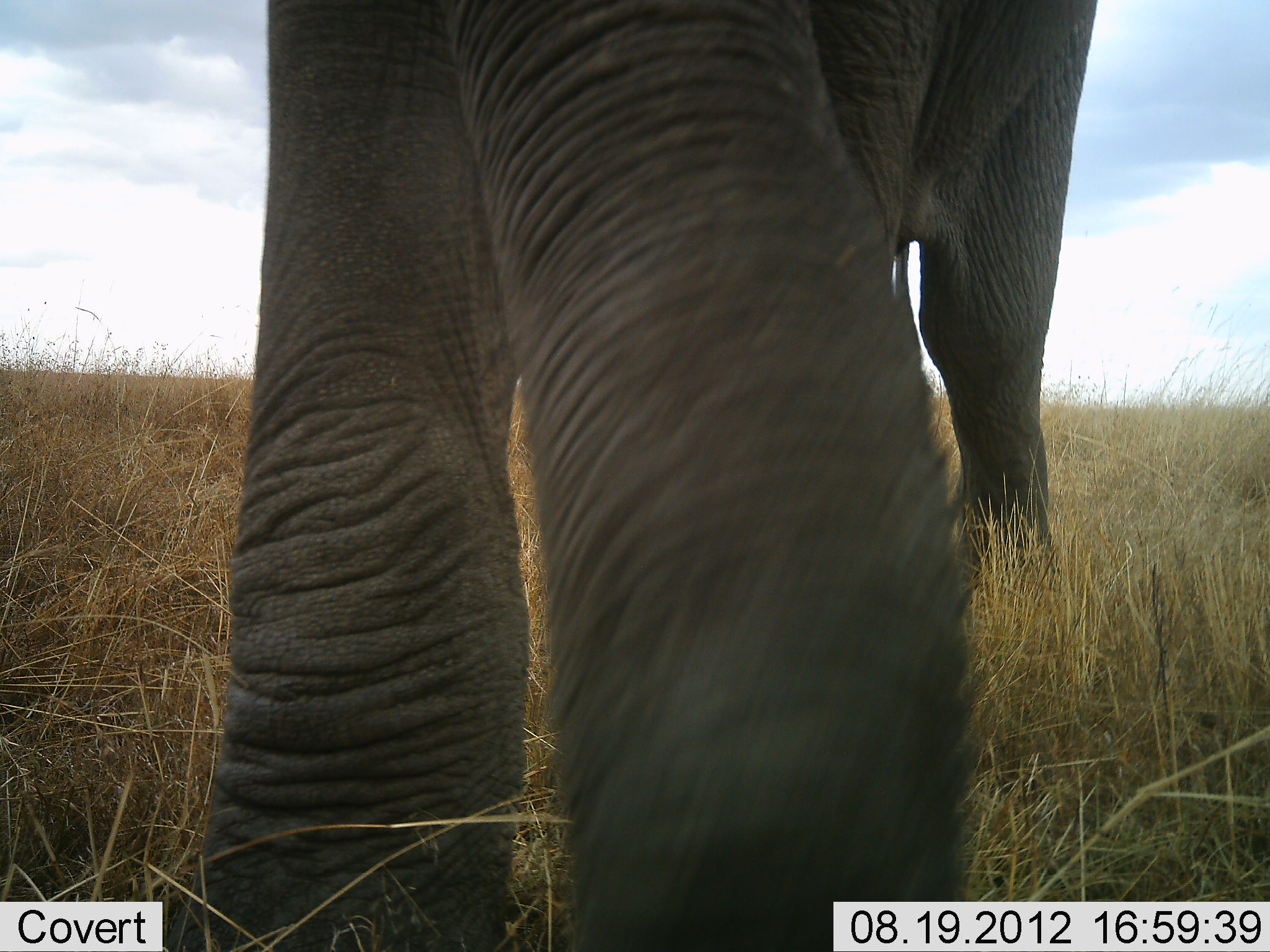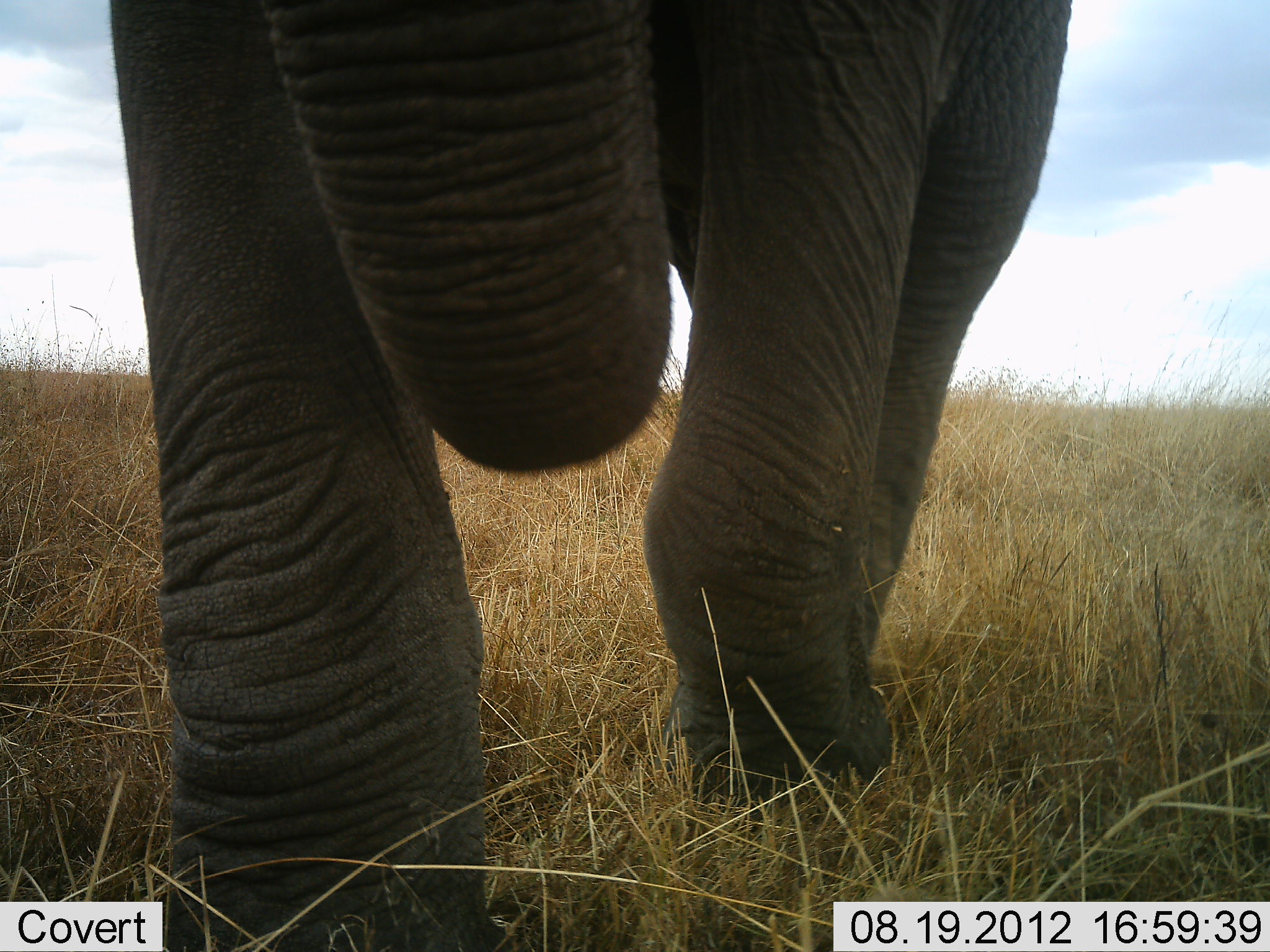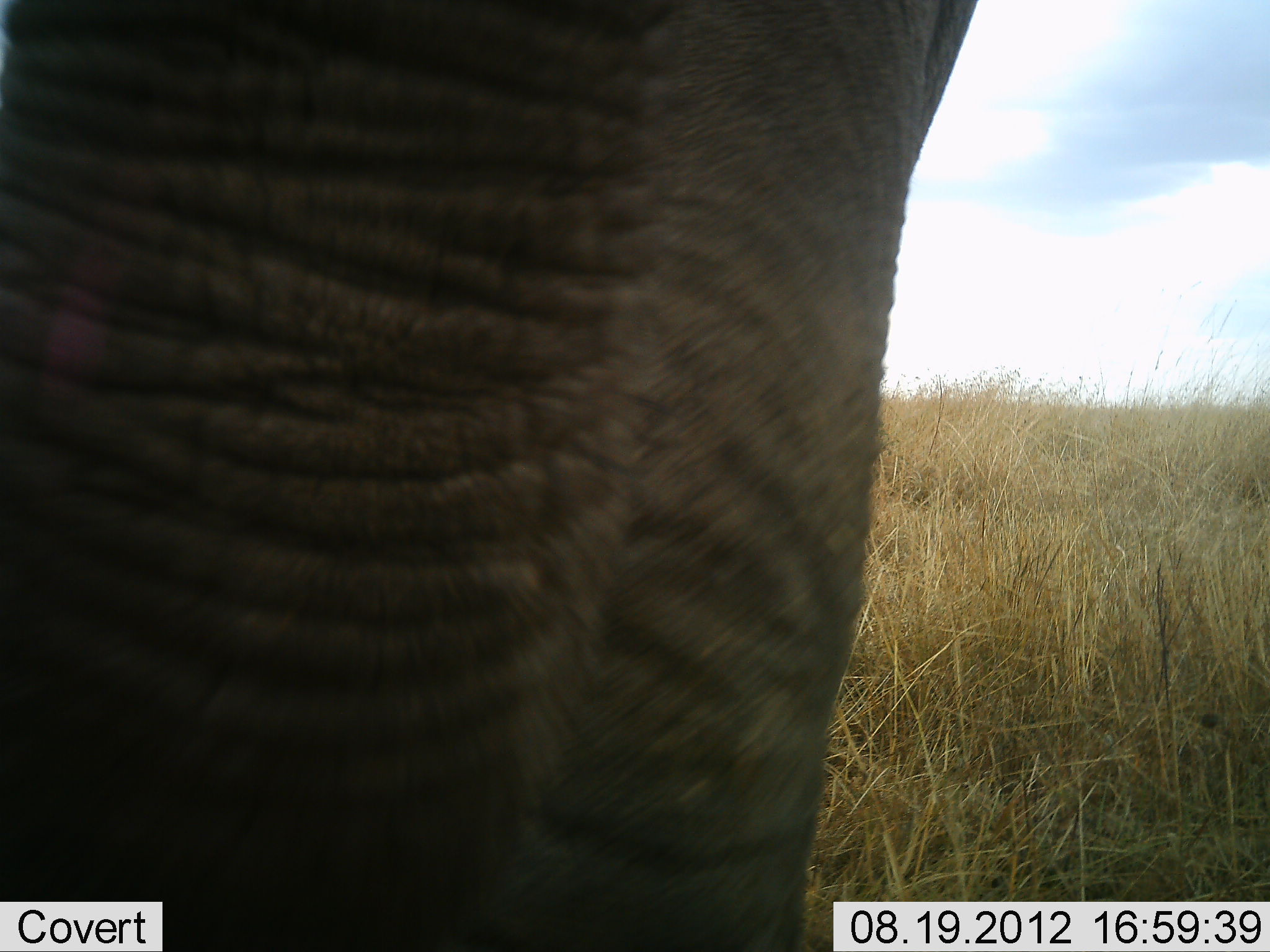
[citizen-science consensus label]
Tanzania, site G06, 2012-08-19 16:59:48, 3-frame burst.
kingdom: Animalia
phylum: Chordata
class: Mammalia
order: Proboscidea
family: Elephantidae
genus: Loxodonta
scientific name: Loxodonta africana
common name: african bush elephant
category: elephant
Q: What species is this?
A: Elephant (african bush elephant) (Loxodonta africana).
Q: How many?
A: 1.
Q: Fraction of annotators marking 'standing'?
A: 0%.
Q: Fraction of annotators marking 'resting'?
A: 0%.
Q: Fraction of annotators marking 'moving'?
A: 100%.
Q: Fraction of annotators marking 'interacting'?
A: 20%.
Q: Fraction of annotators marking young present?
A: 0%.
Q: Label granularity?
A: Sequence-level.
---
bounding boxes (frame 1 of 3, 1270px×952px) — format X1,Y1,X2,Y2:
animal: 156,0,1105,952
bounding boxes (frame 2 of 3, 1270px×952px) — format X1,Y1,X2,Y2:
animal: 102,0,1080,951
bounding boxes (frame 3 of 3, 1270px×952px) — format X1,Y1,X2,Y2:
animal: 0,0,987,952